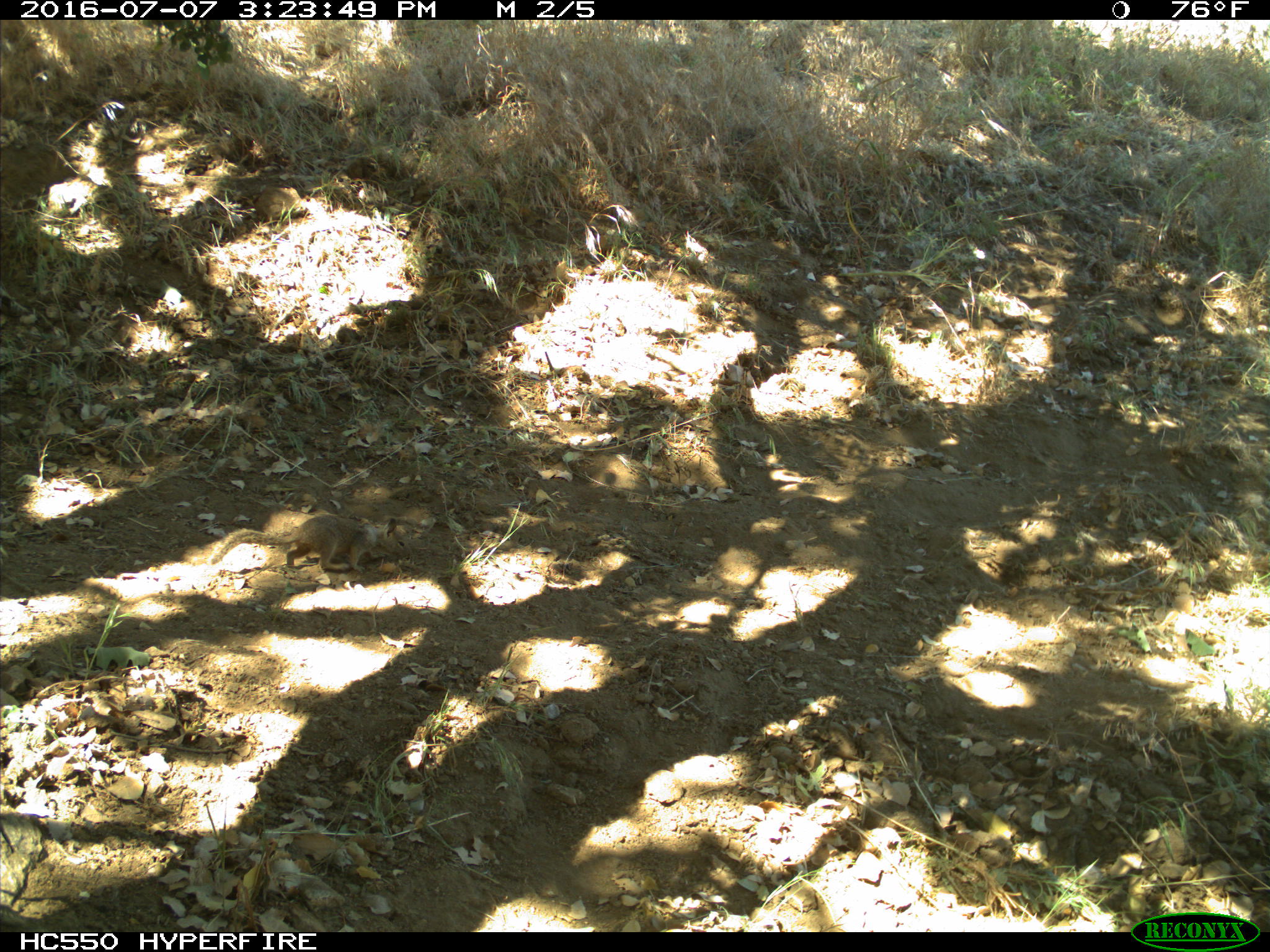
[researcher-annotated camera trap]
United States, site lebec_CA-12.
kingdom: Animalia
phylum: Chordata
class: Mammalia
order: Rodentia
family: Sciuridae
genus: Otospermophilus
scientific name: Otospermophilus beecheyi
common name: california ground squirrel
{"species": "Otospermophilus beecheyi (california ground squirrel)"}